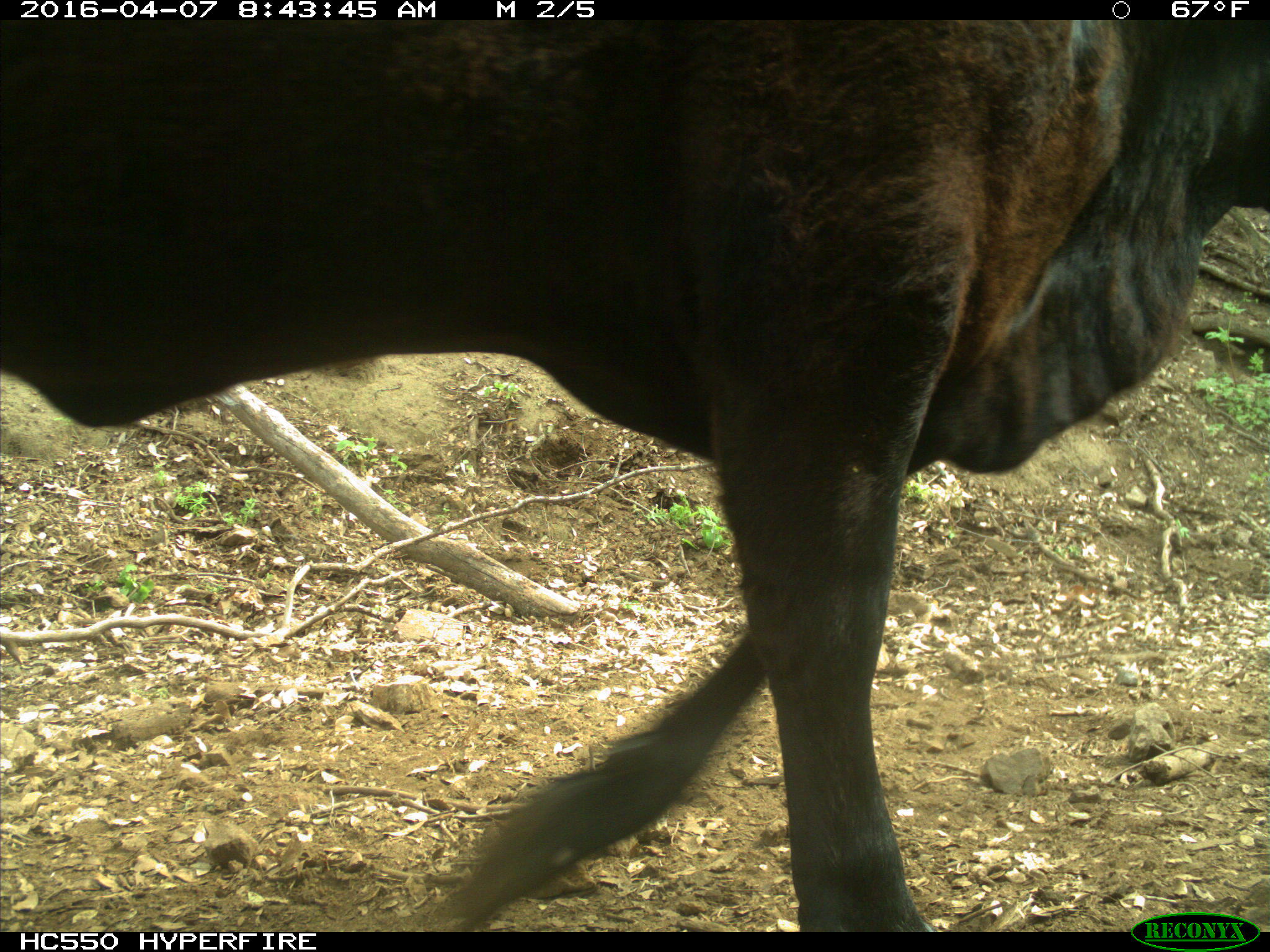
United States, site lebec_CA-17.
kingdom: Animalia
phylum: Chordata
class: Mammalia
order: Artiodactyla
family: Bovidae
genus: Bos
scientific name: Bos taurus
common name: domestic cow